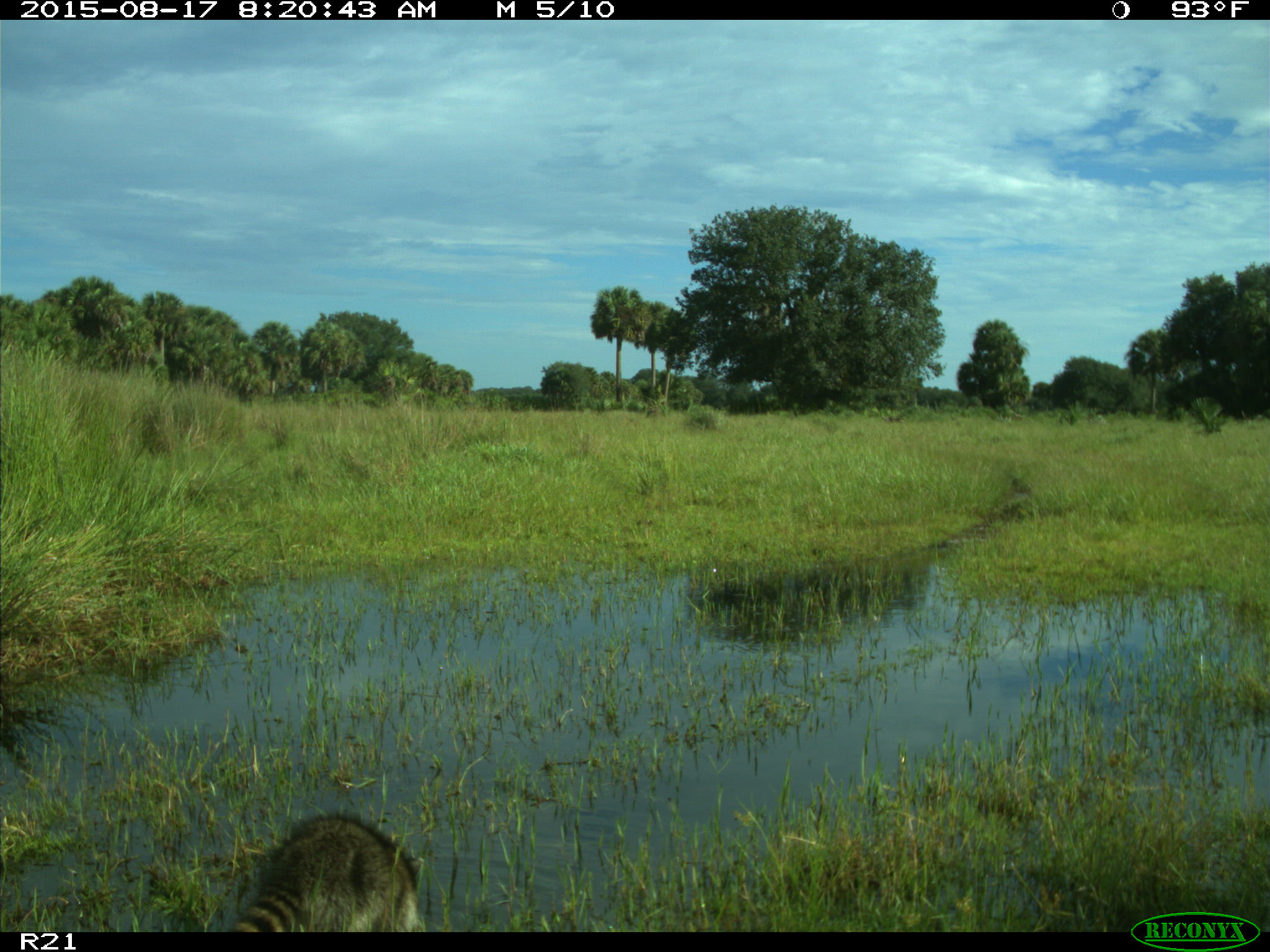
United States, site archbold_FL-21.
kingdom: Animalia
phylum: Chordata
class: Mammalia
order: Carnivora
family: Procyonidae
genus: Procyon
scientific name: Procyon lotor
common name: common raccoon